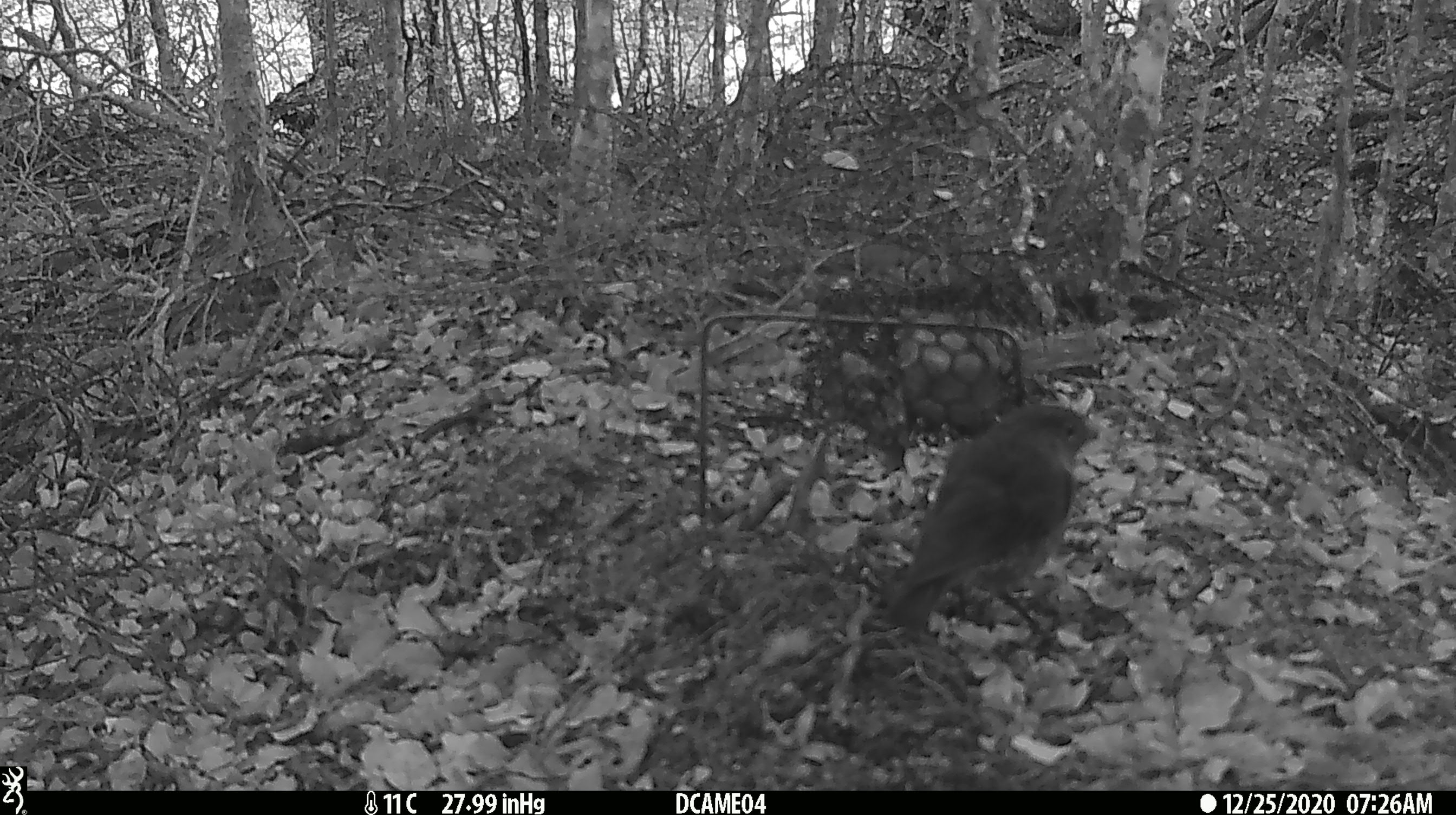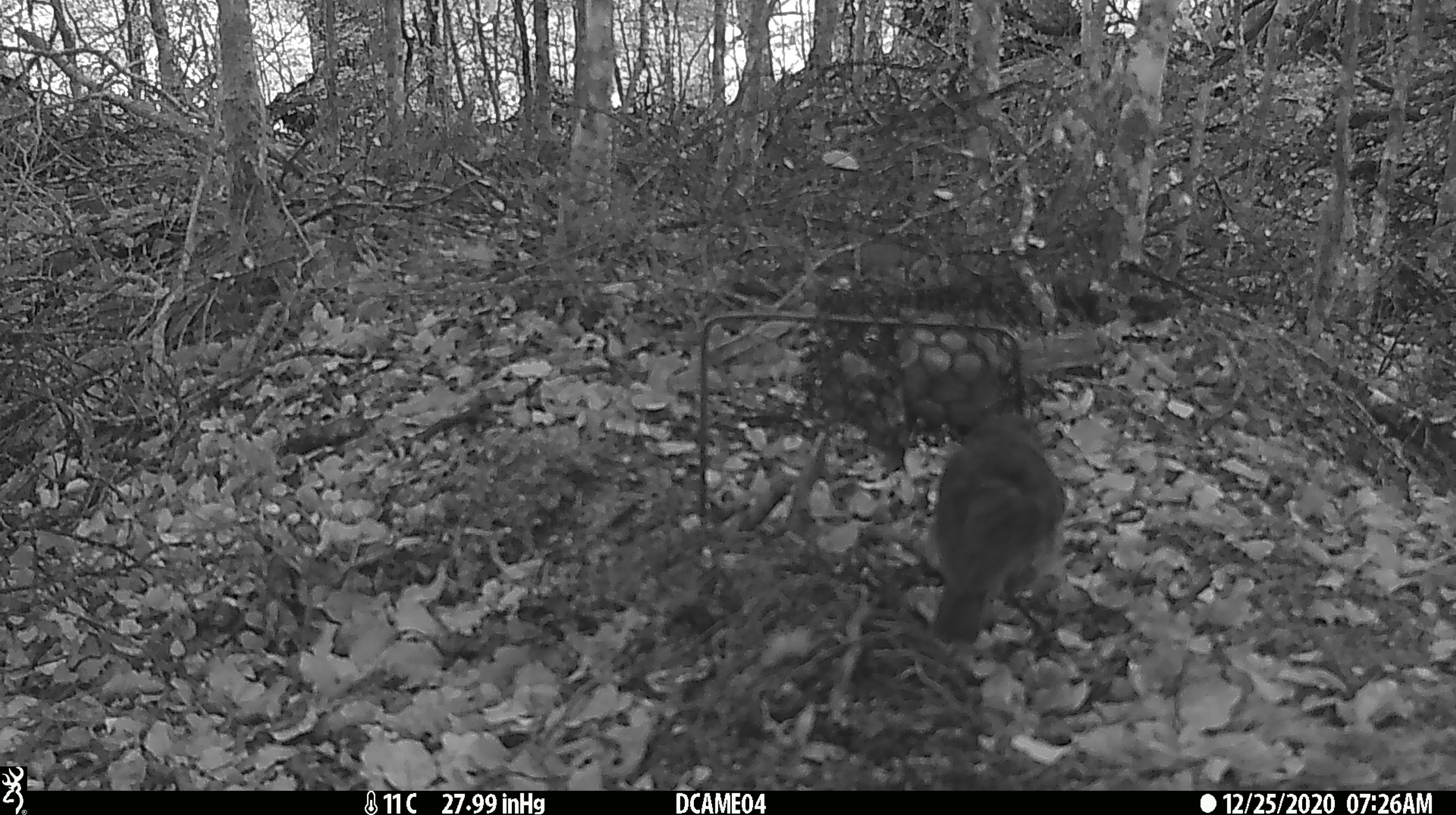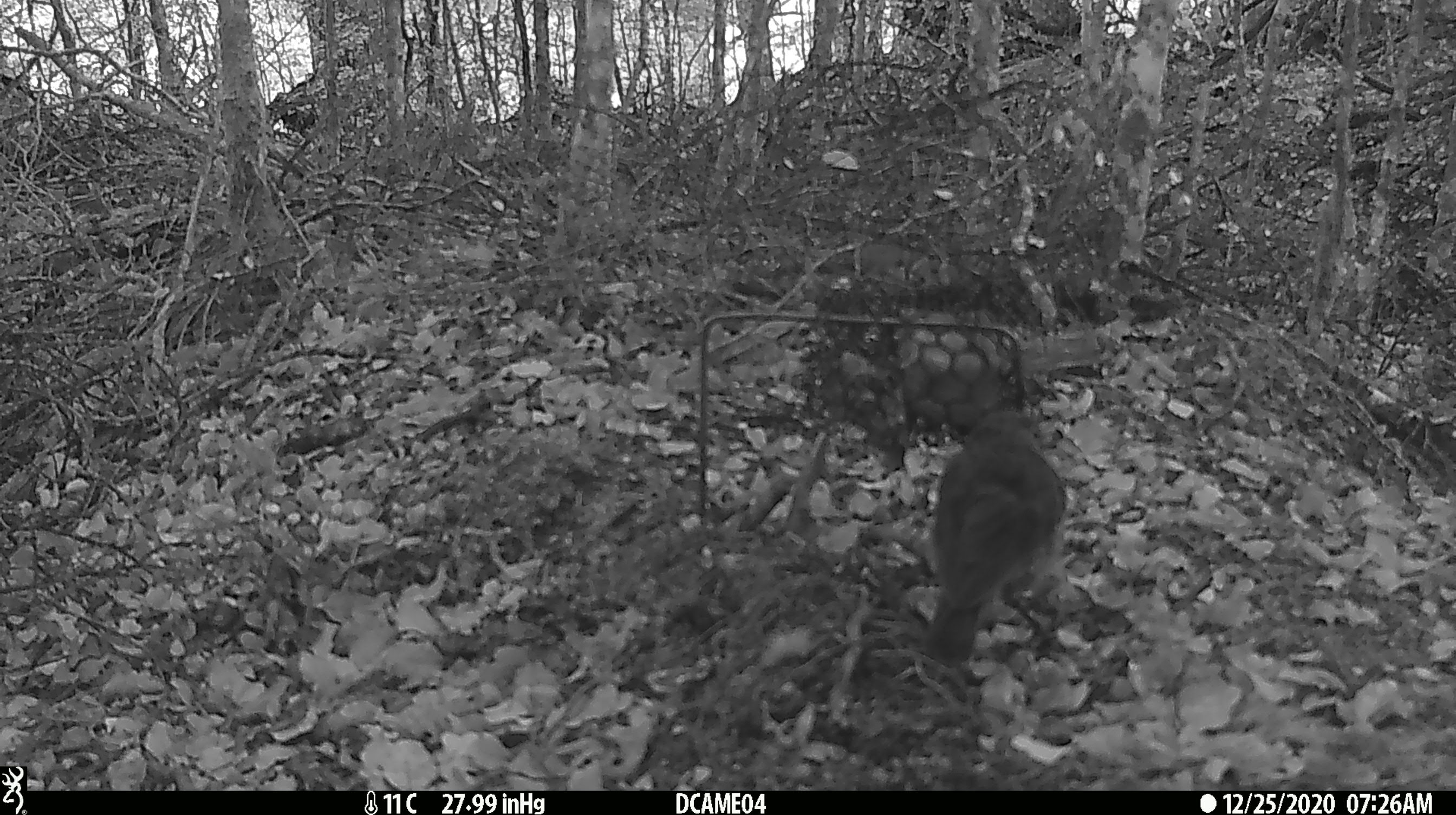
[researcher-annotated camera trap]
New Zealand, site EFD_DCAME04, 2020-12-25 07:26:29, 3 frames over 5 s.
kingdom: Animalia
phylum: Chordata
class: Aves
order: Passeriformes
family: Petroicidae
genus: Petroica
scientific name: Petroica australis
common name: new zealand robin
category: robin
Robin (new zealand robin) (Petroica australis).